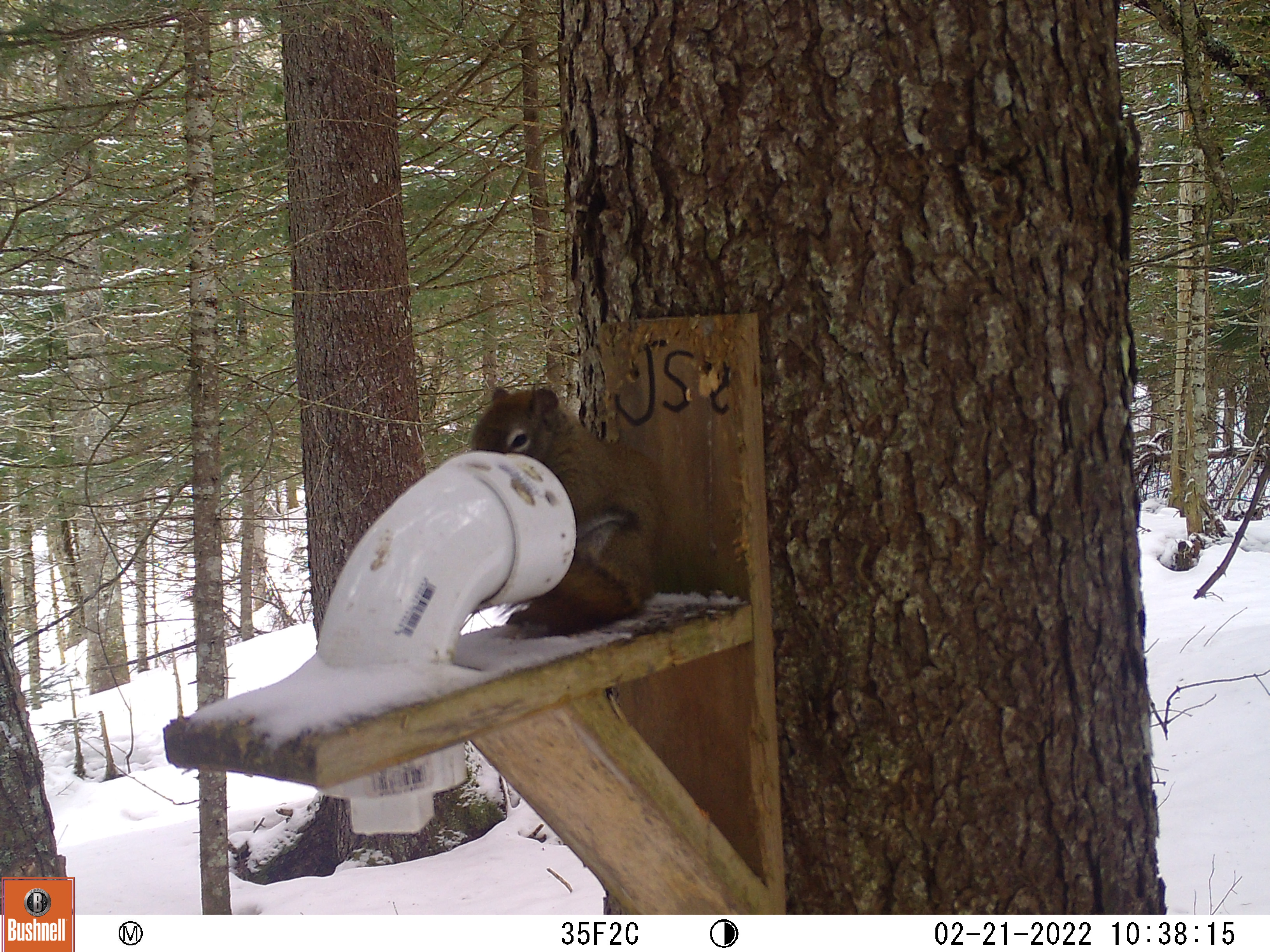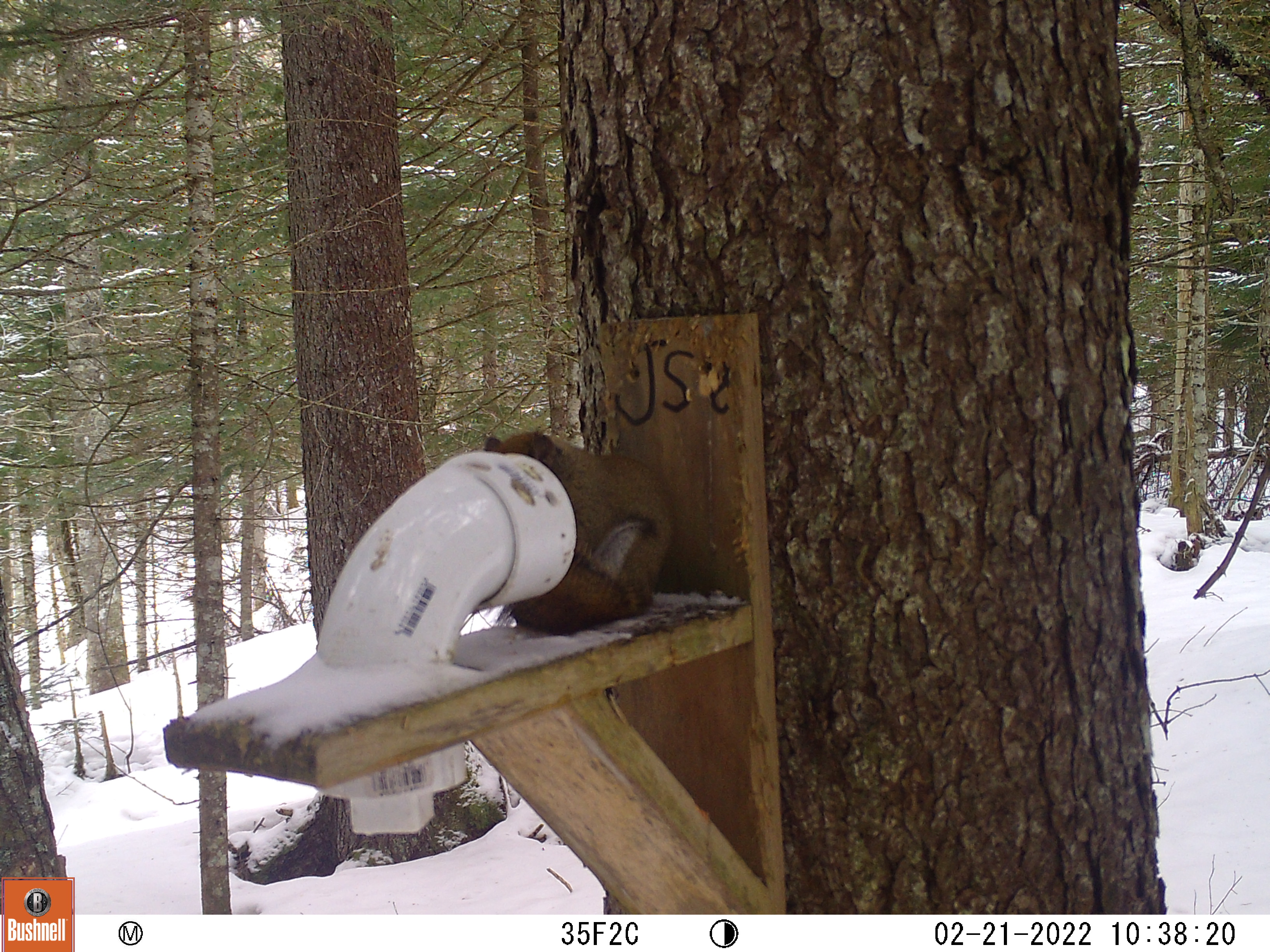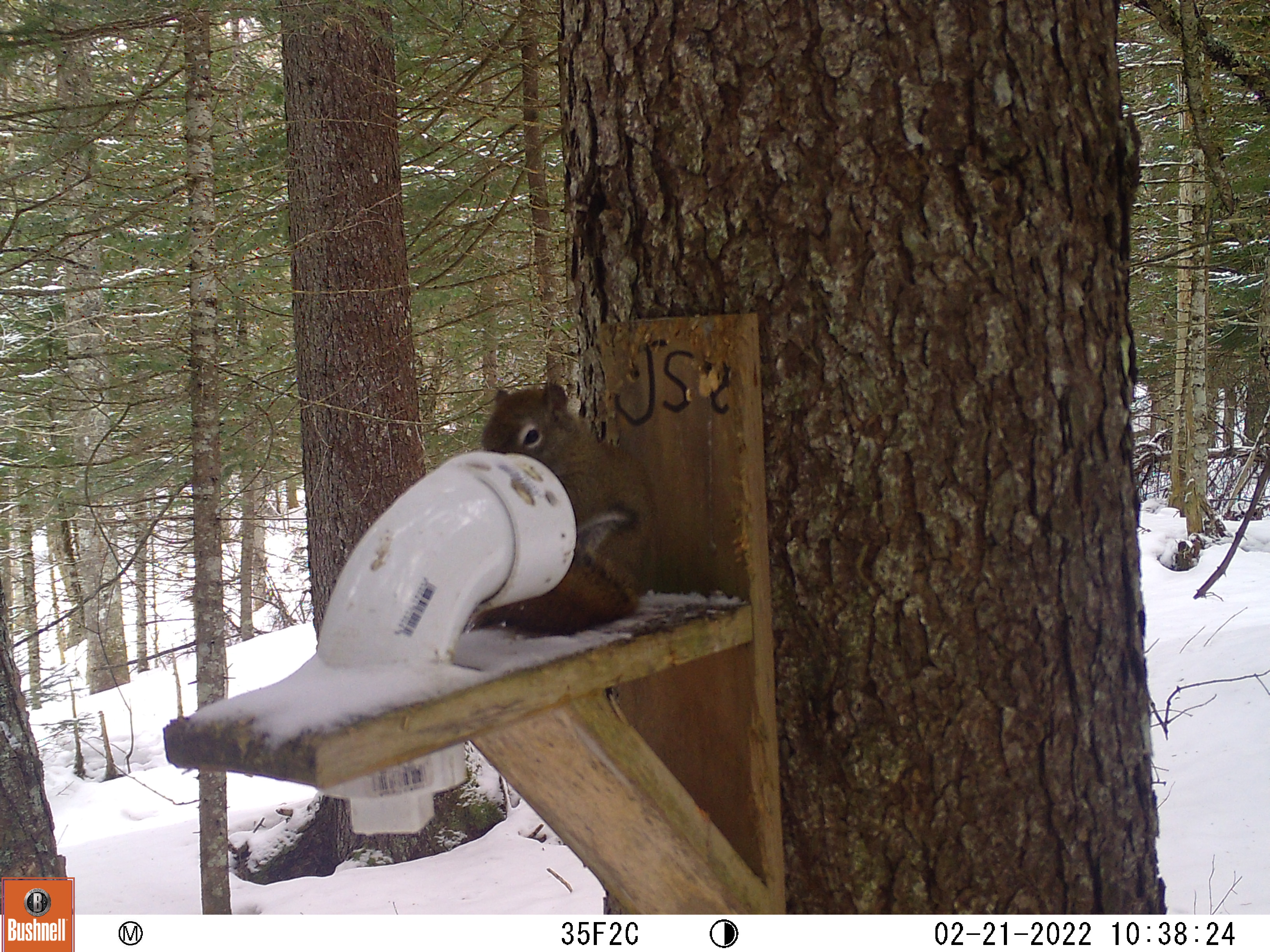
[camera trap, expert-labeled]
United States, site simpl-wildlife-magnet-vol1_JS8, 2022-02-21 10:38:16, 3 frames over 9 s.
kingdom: Animalia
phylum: Chordata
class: Mammalia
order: Rodentia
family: Sciuridae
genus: Tamiasciurus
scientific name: Tamiasciurus hudsonicus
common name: red squirrel